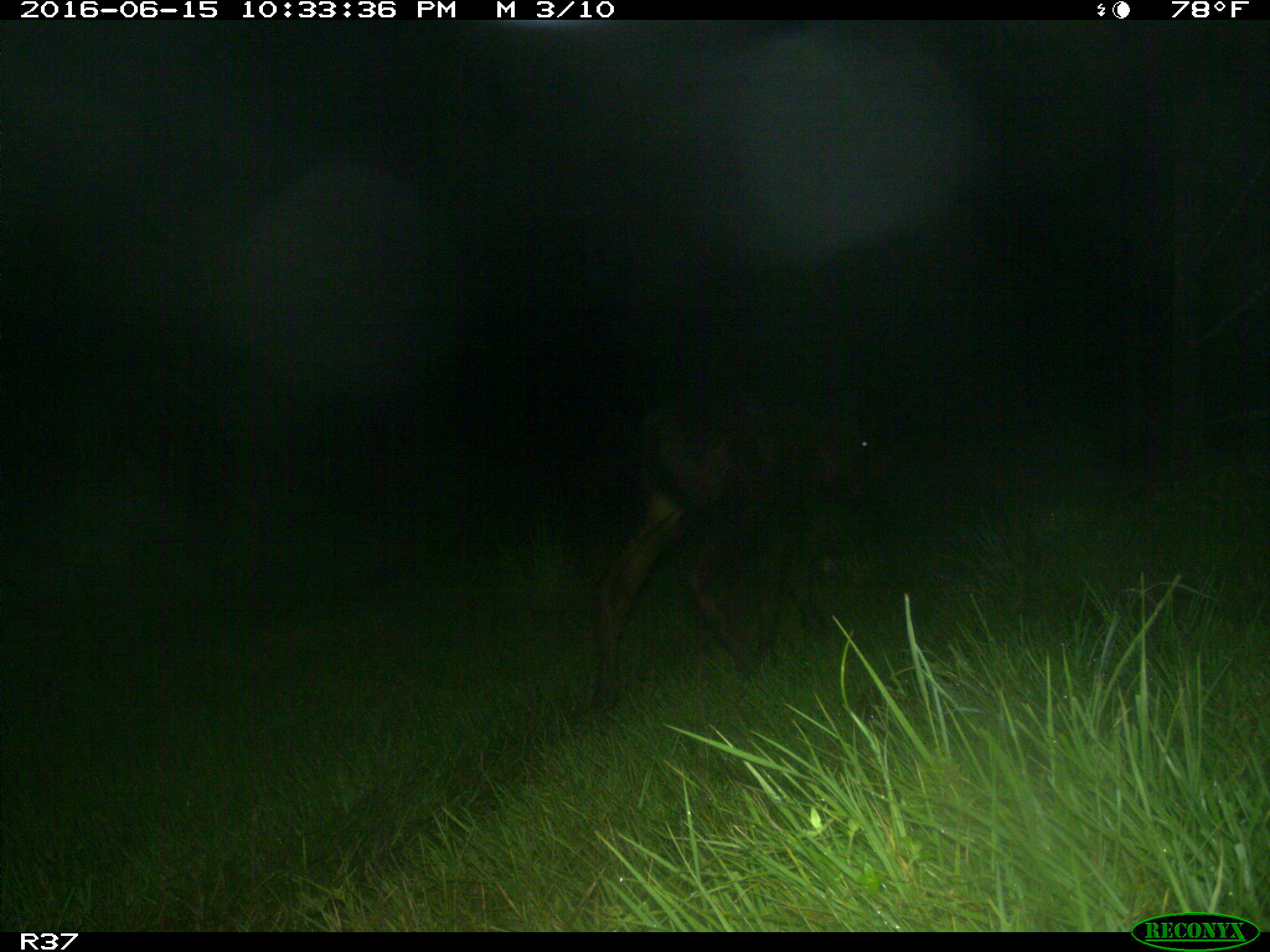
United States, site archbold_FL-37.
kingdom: Animalia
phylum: Chordata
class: Mammalia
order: Artiodactyla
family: Bovidae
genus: Bos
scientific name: Bos taurus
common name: domestic cow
Bos taurus (domestic cow).